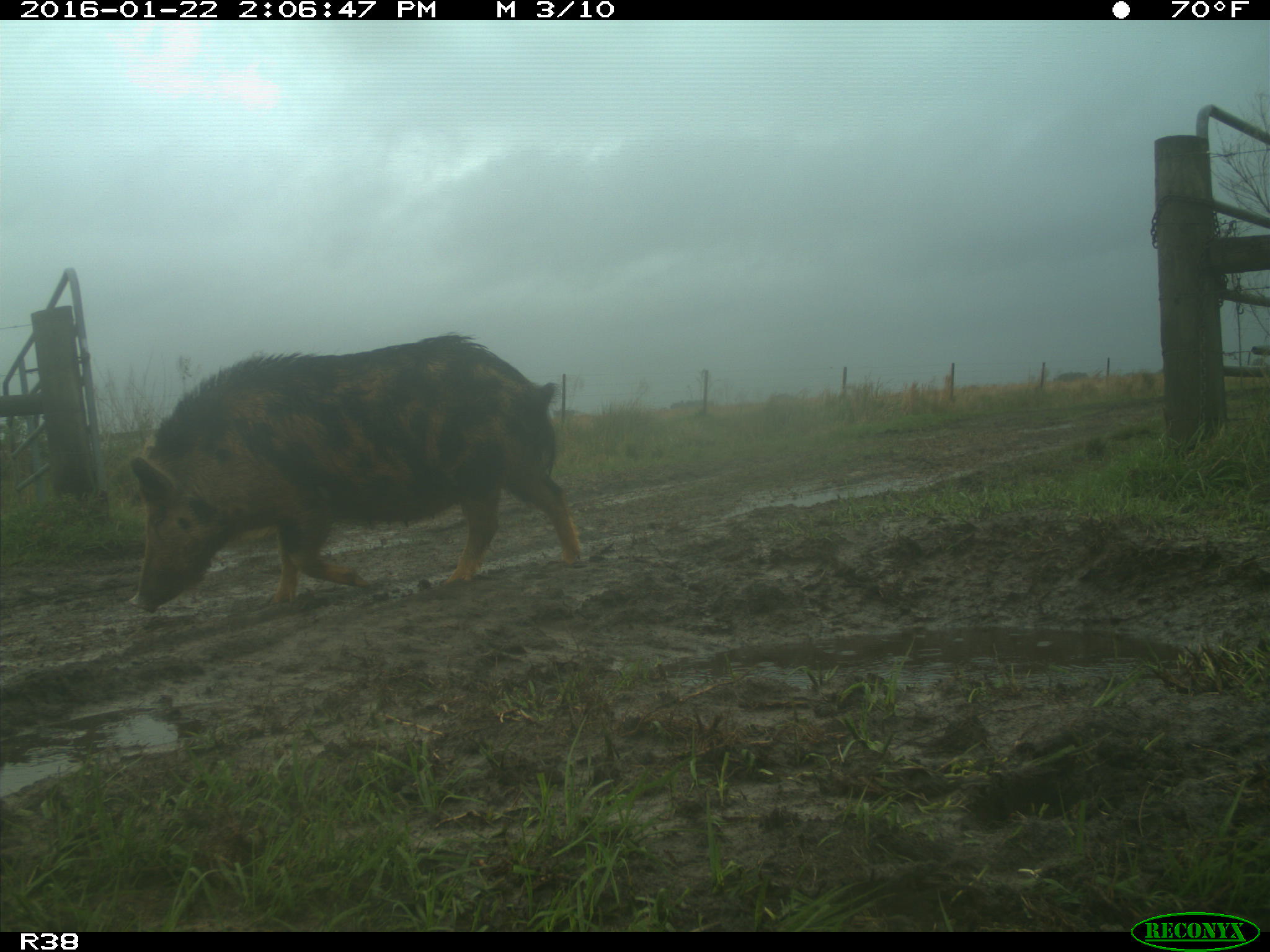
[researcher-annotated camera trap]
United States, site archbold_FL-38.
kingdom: Animalia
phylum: Chordata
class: Mammalia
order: Artiodactyla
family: Suidae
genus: Sus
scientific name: Sus scrofa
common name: wild boar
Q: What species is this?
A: Sus scrofa (wild boar).